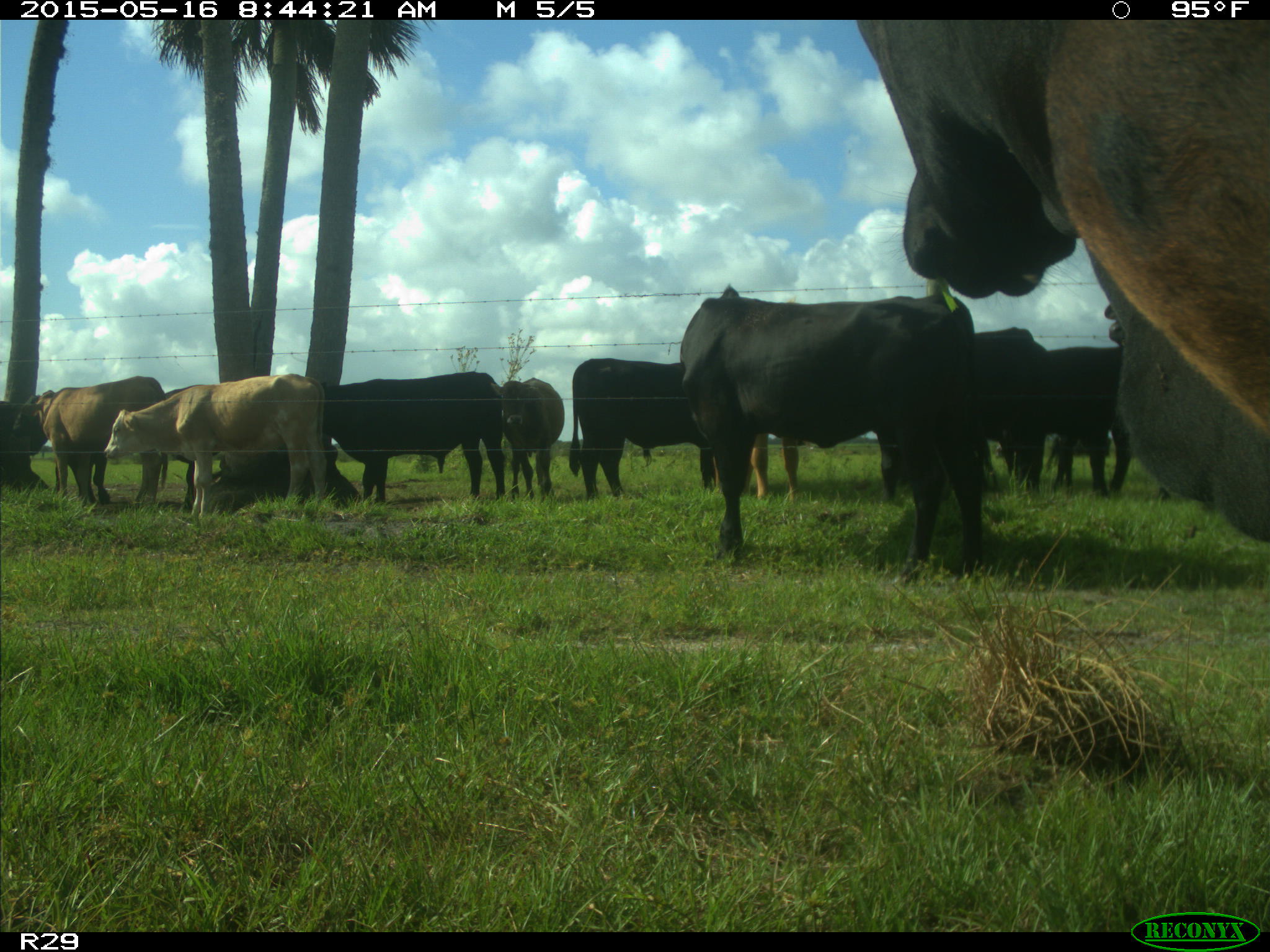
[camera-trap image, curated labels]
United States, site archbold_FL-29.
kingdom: Animalia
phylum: Chordata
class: Mammalia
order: Artiodactyla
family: Bovidae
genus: Bos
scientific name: Bos taurus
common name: domestic cow